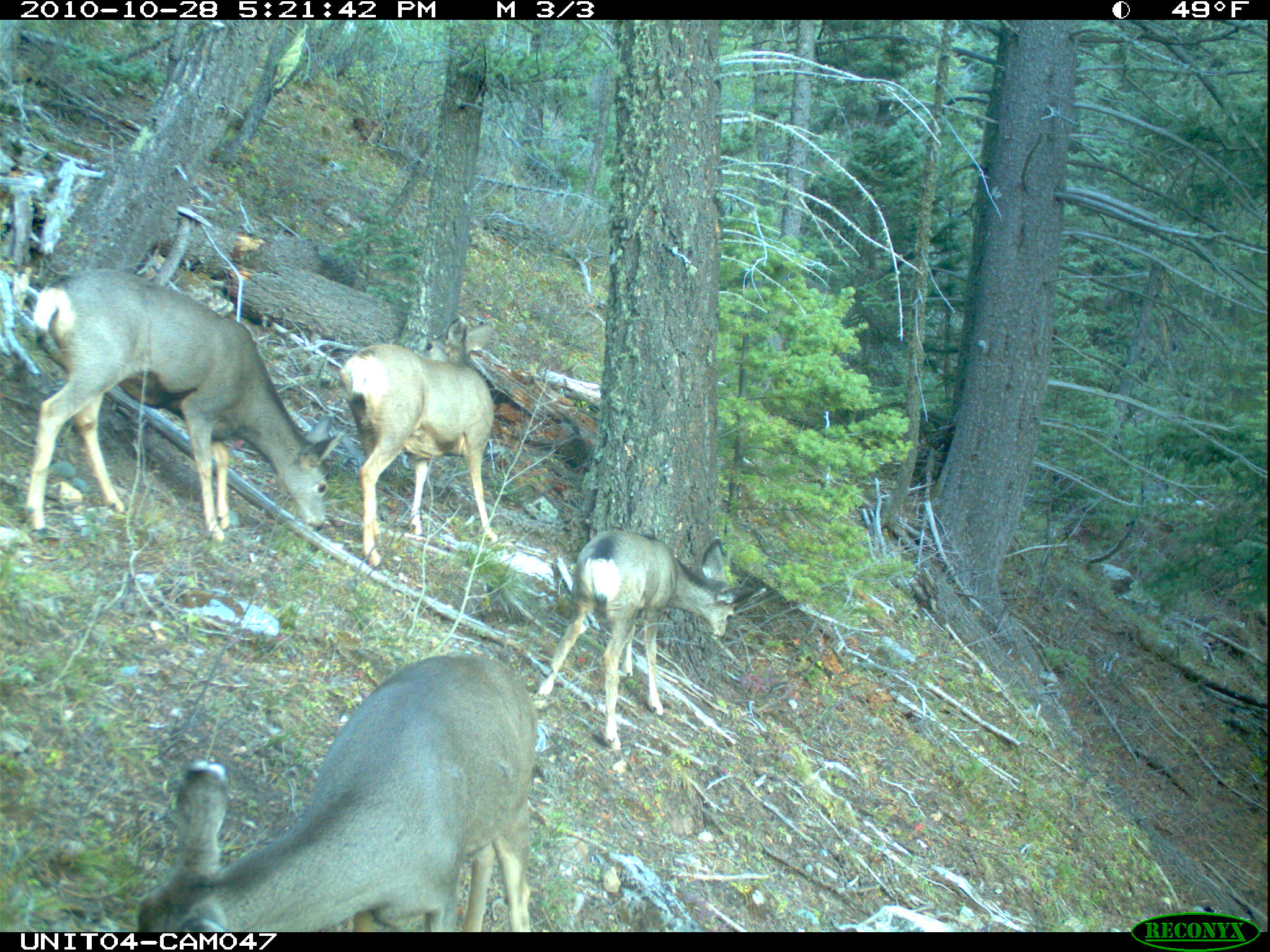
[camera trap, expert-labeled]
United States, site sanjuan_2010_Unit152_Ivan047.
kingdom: Animalia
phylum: Chordata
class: Mammalia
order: Artiodactyla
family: Cervidae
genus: Odocoileus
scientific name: Odocoileus hemionus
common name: mule deer